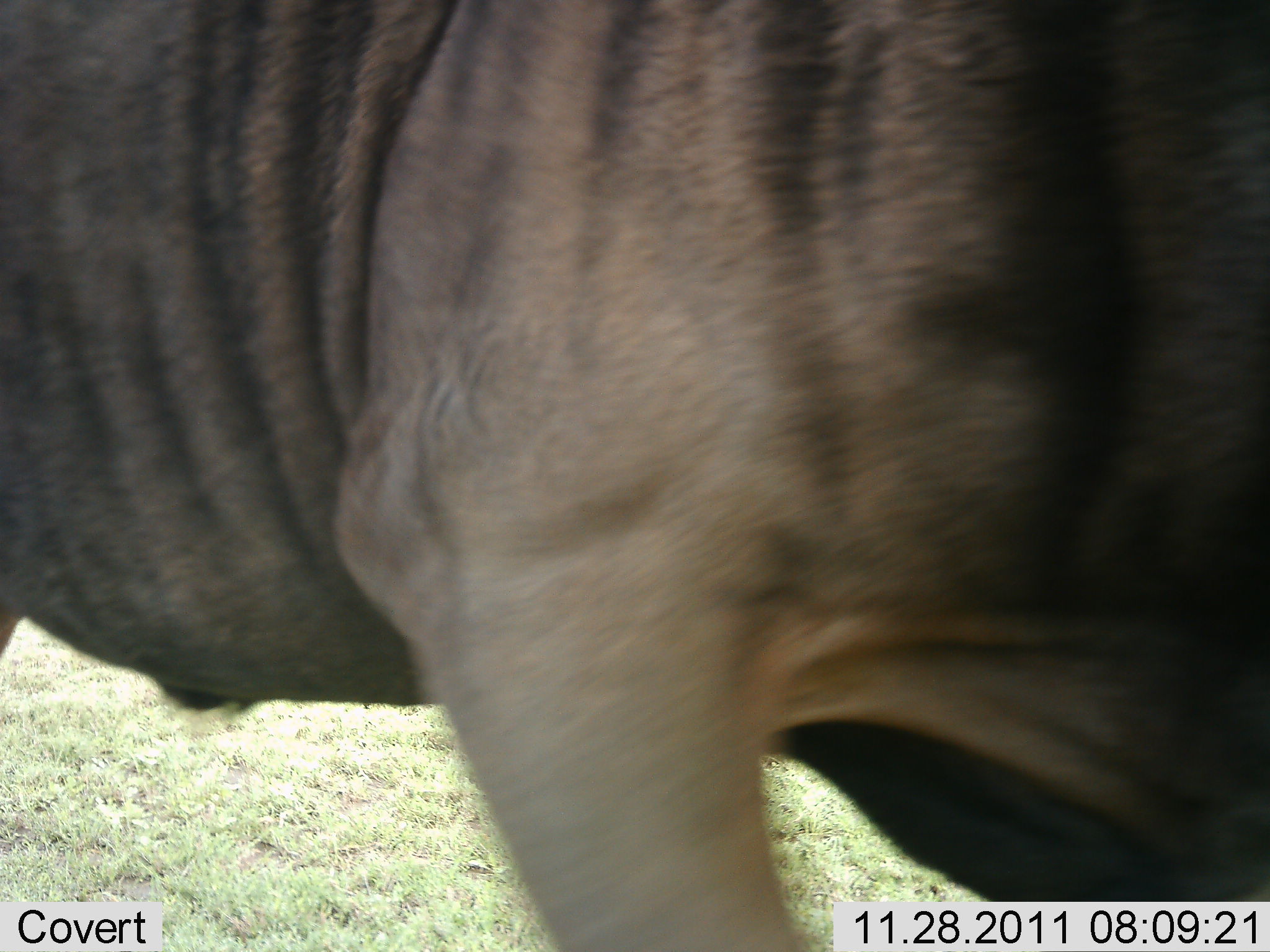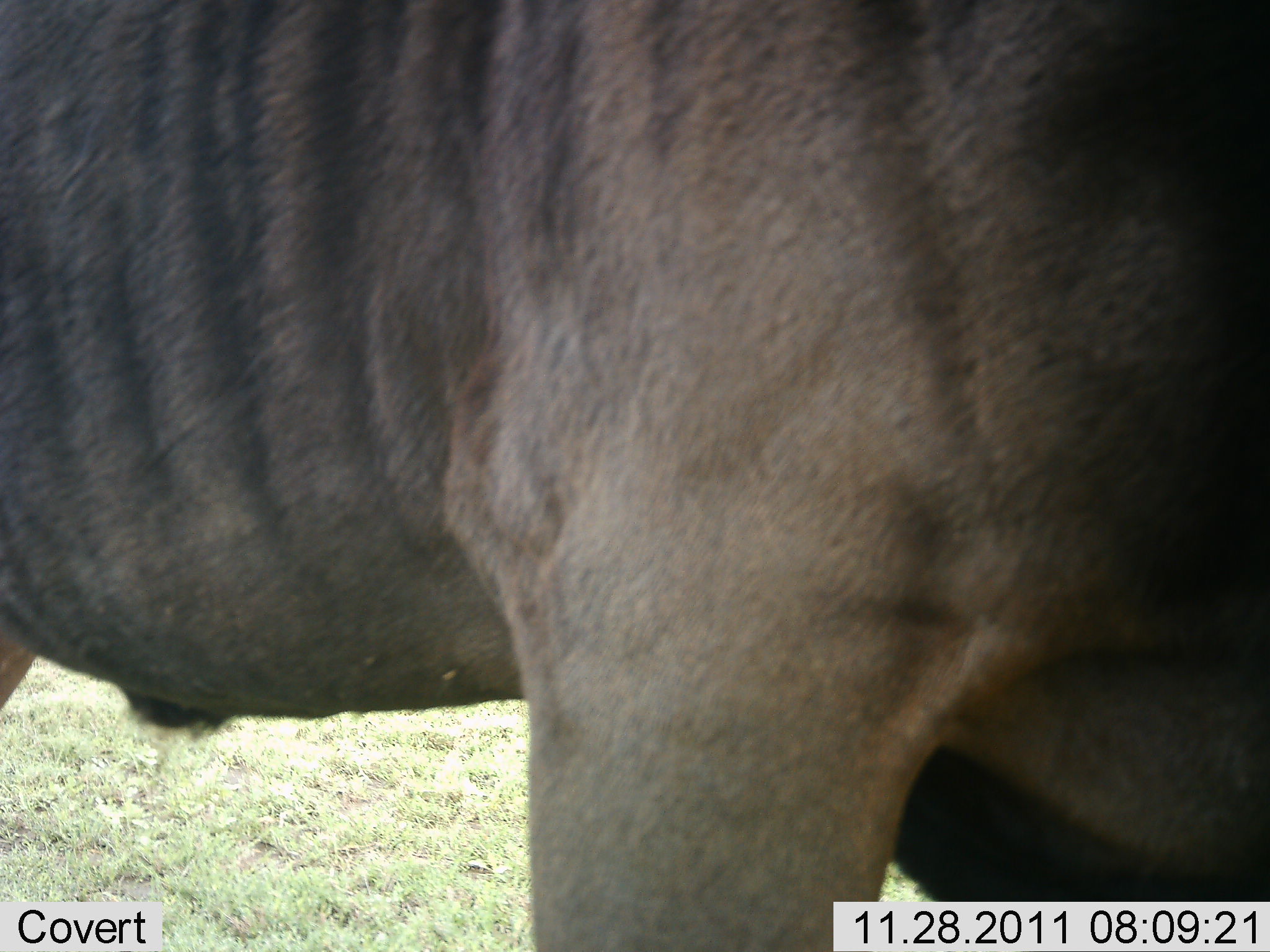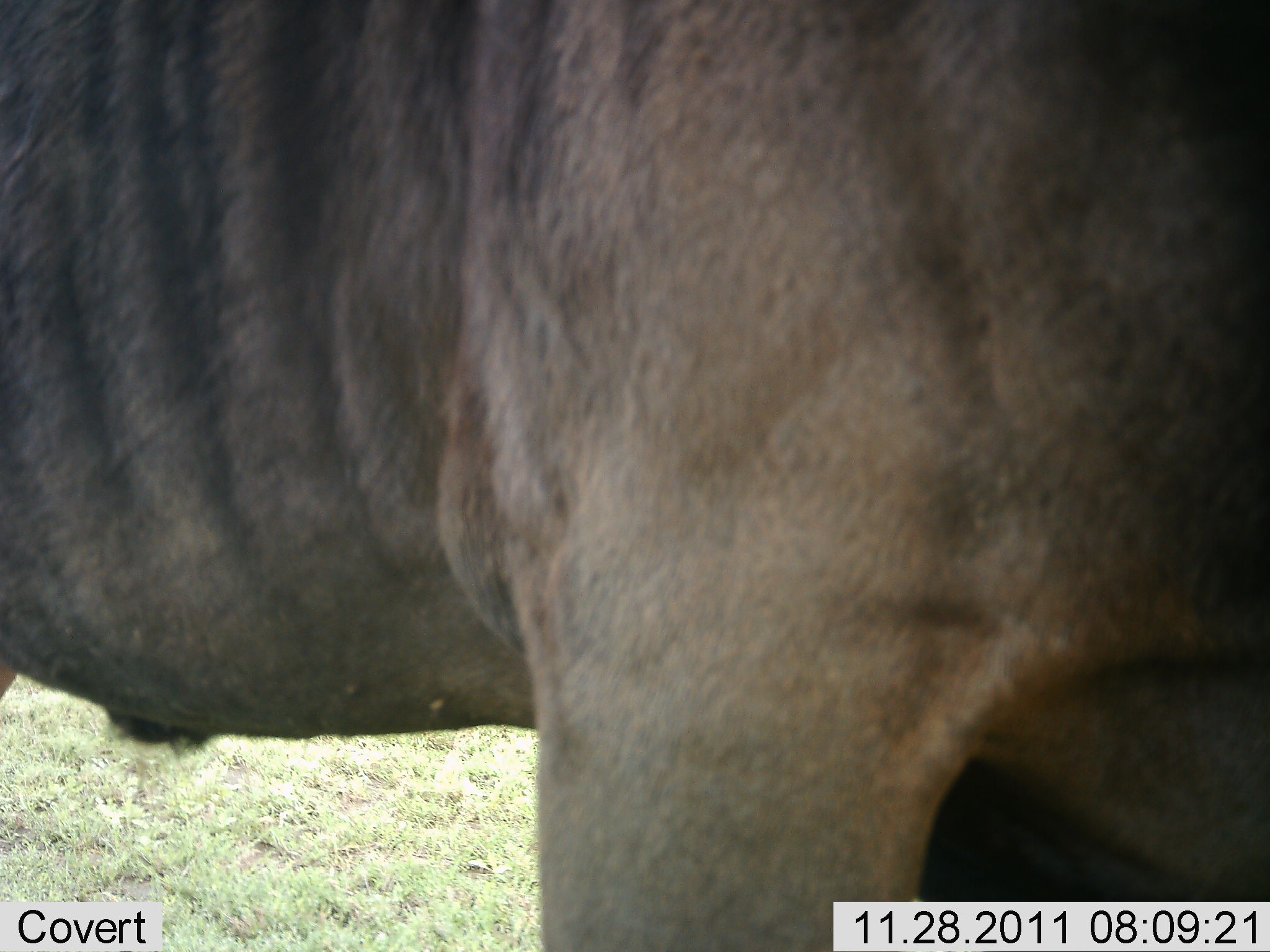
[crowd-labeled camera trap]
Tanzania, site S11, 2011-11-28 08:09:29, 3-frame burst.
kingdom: Animalia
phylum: Chordata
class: Mammalia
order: Artiodactyla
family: Bovidae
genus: Connochaetes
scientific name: Connochaetes taurinus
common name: blue wildebeest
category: wildebeest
Wildebeest (blue wildebeest) (Connochaetes taurinus), count 1. Behavior (volunteer vote fractions): standing 85%, resting 8%, moving 8%, interacting 0%. Young present (vote fraction): 0%. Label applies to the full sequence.